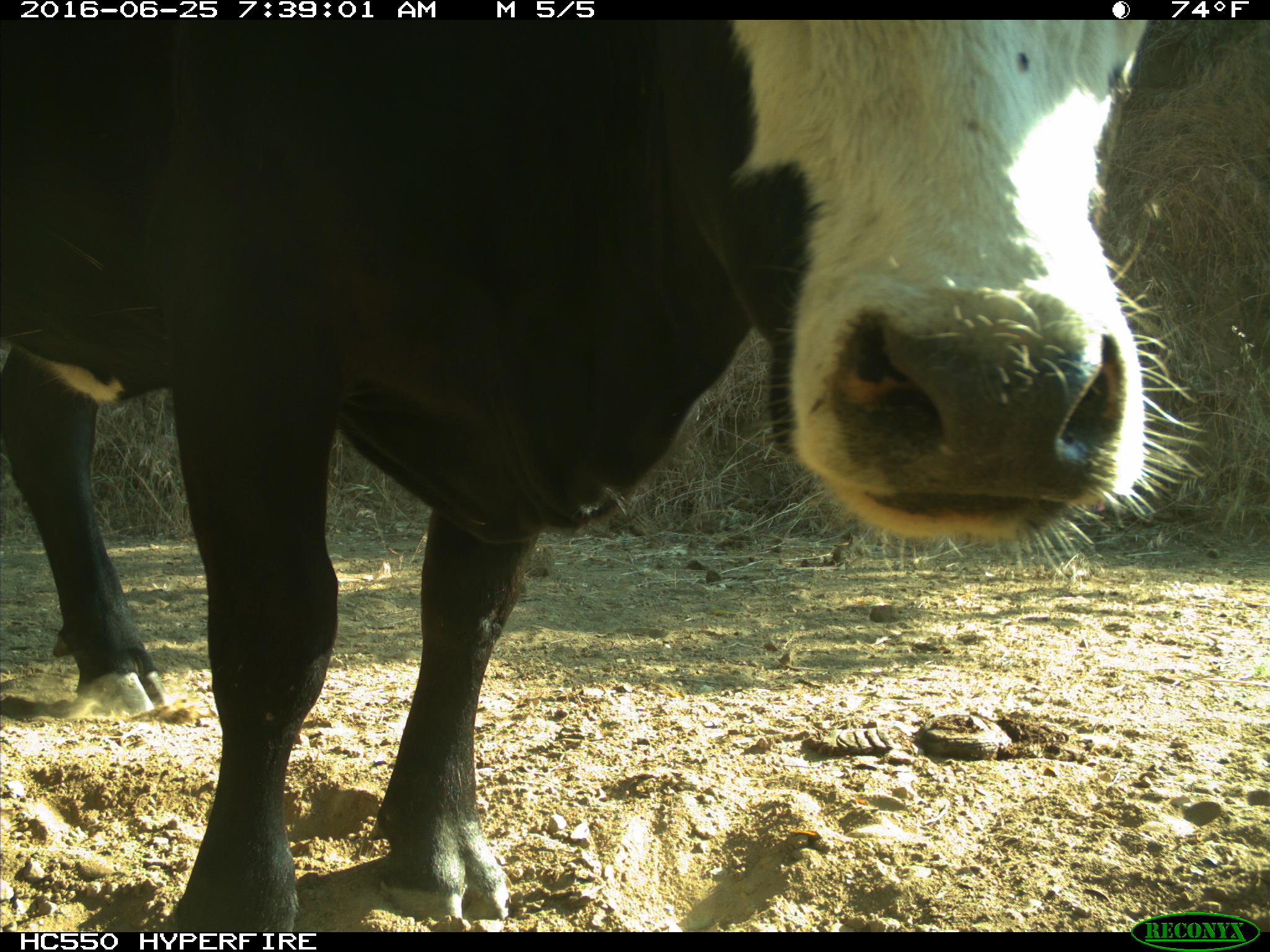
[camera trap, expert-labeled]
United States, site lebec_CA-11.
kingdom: Animalia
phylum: Chordata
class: Mammalia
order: Artiodactyla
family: Bovidae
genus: Bos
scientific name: Bos taurus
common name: domestic cow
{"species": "Bos taurus (domestic cow)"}